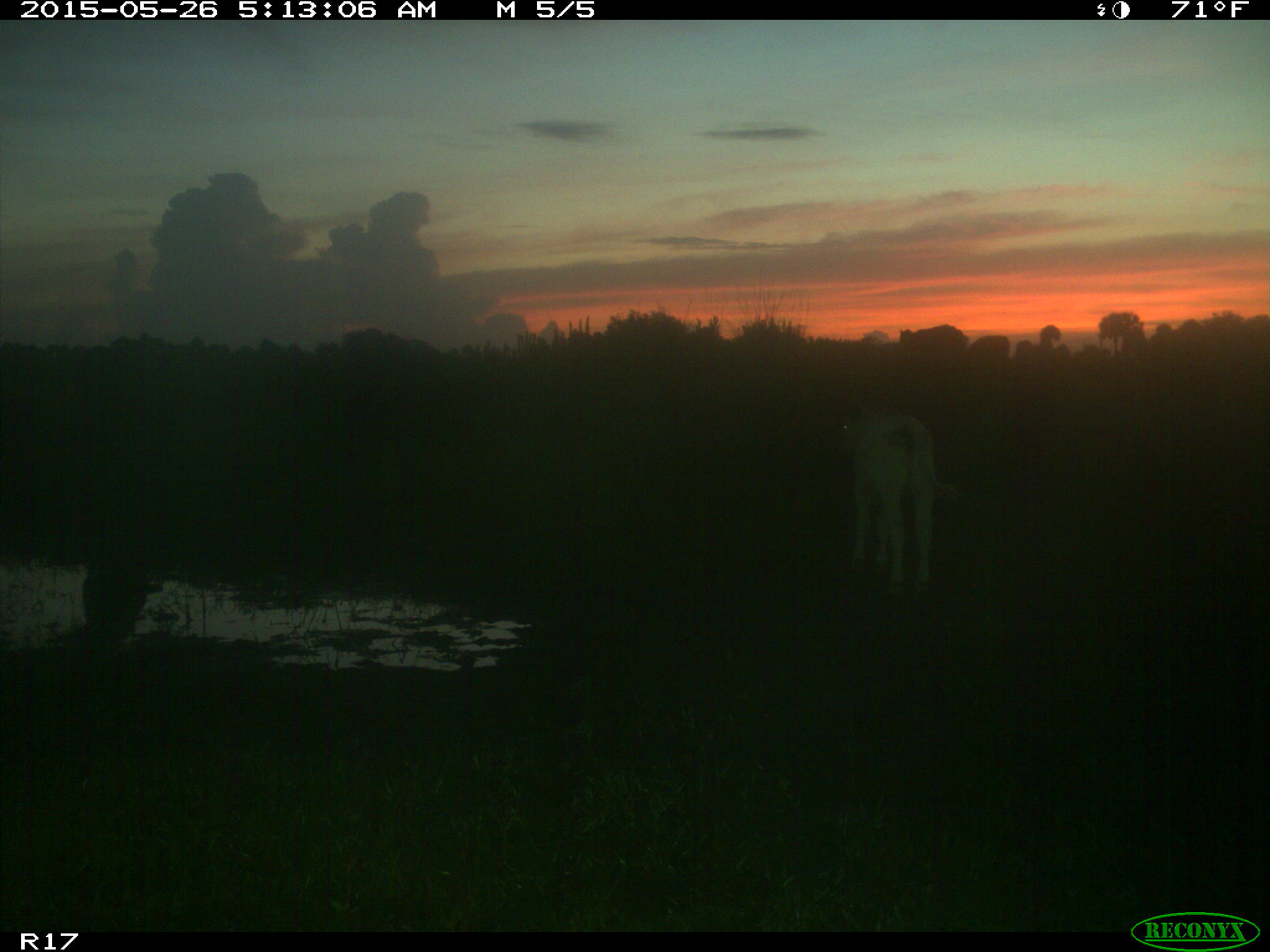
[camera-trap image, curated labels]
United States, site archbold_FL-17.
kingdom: Animalia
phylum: Chordata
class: Mammalia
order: Artiodactyla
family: Bovidae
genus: Bos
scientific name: Bos taurus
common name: domestic cow